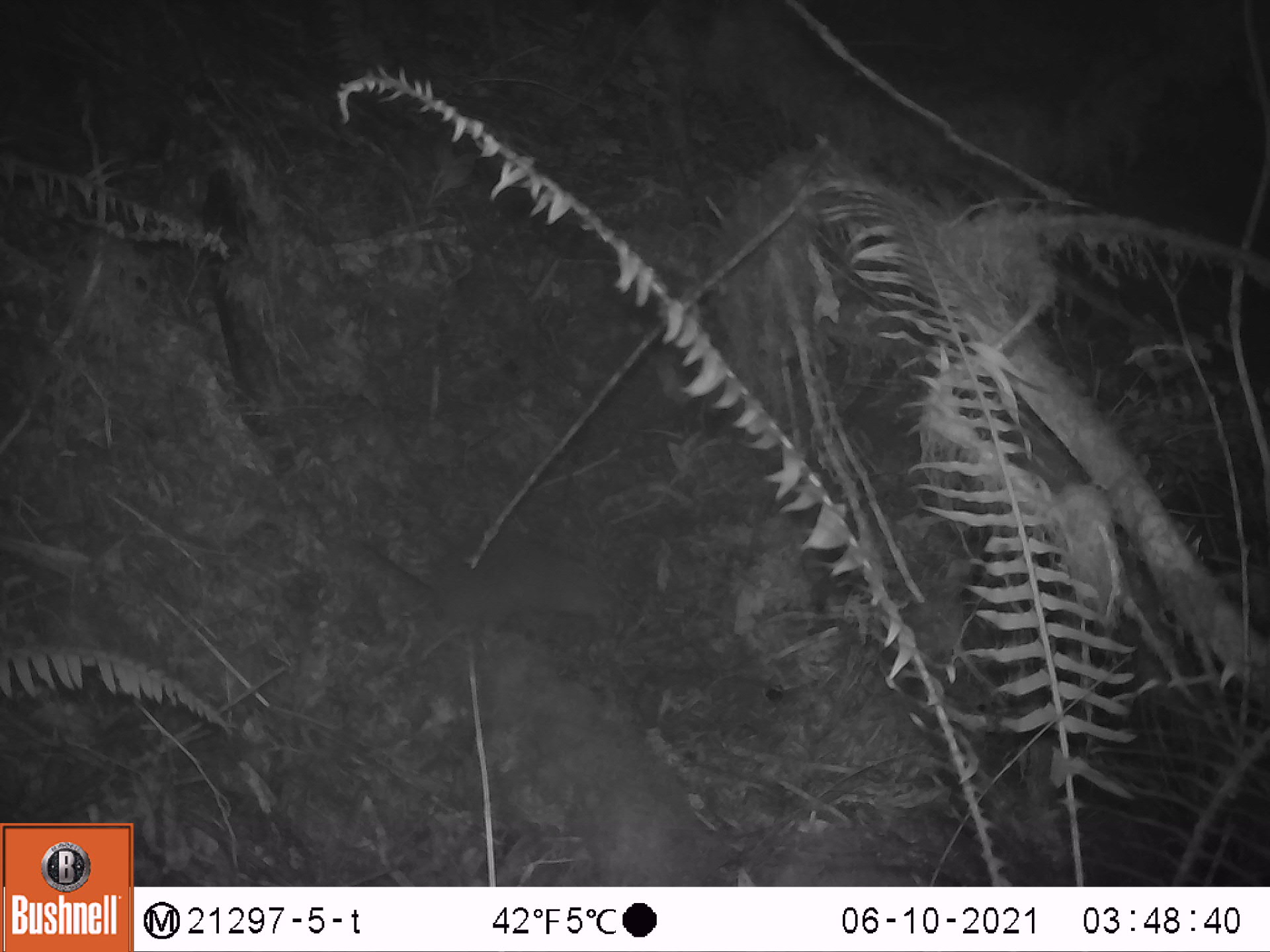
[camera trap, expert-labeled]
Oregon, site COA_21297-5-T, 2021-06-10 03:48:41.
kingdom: Animalia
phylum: Chordata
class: Mammalia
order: Rodentia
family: Aplodontiidae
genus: Aplodontia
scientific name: Aplodontia rufa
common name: mountain beaver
Mountain beaver (Aplodontia rufa).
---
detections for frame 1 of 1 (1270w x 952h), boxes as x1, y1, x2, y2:
mountain beaver: 426, 520, 621, 640